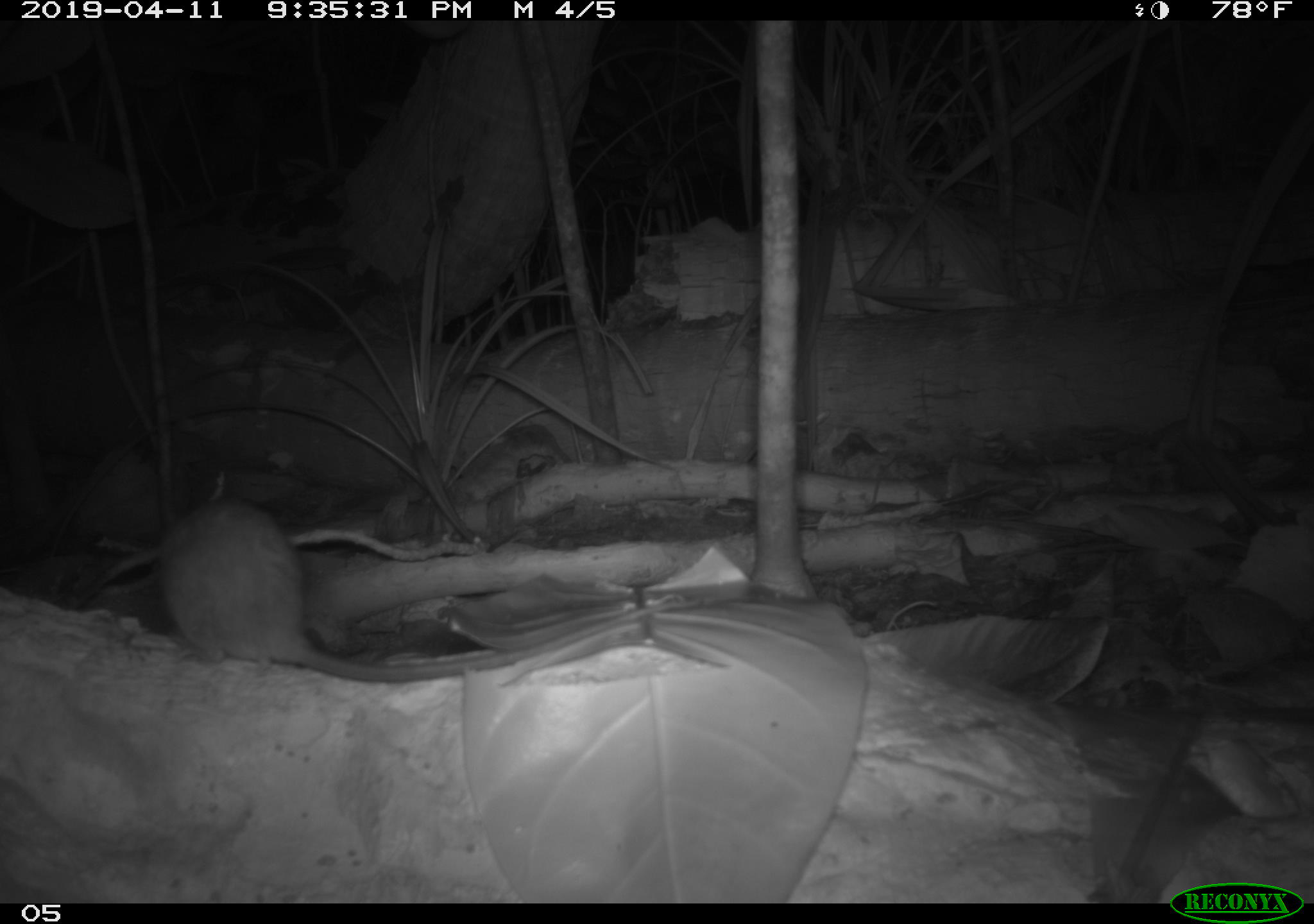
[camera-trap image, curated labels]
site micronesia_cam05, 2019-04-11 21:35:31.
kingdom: Animalia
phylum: Chordata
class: Mammalia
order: Rodentia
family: Muridae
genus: Rattus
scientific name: Rattus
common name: rat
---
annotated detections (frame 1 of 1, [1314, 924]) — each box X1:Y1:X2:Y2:
rat: 81:493:485:676